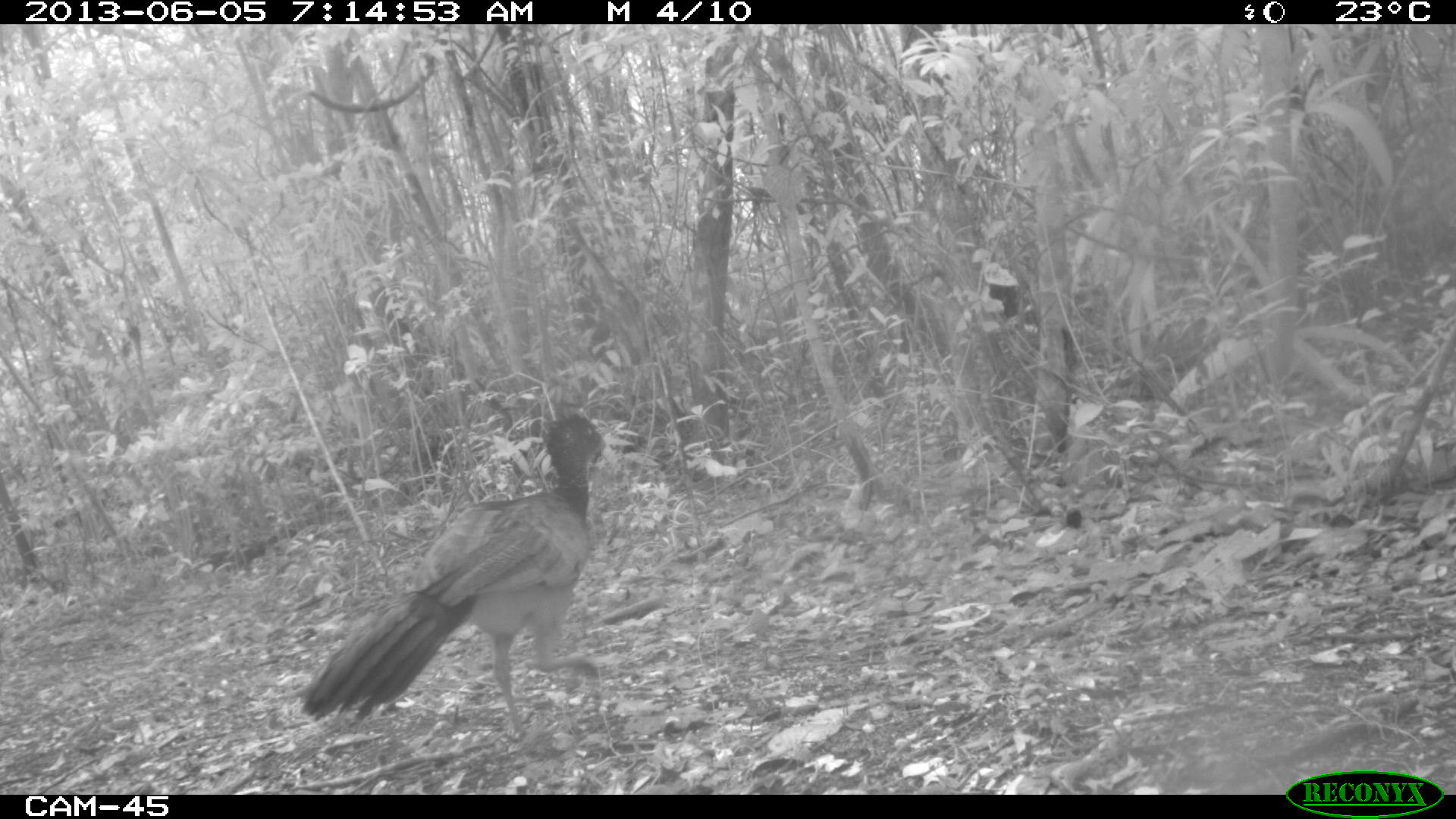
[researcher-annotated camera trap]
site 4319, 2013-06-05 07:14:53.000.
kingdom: Animalia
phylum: Chordata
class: Aves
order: Galliformes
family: Cracidae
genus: Crax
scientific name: Crax rubra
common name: great curassow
Crax rubra (great curassow), count 1, sex female.